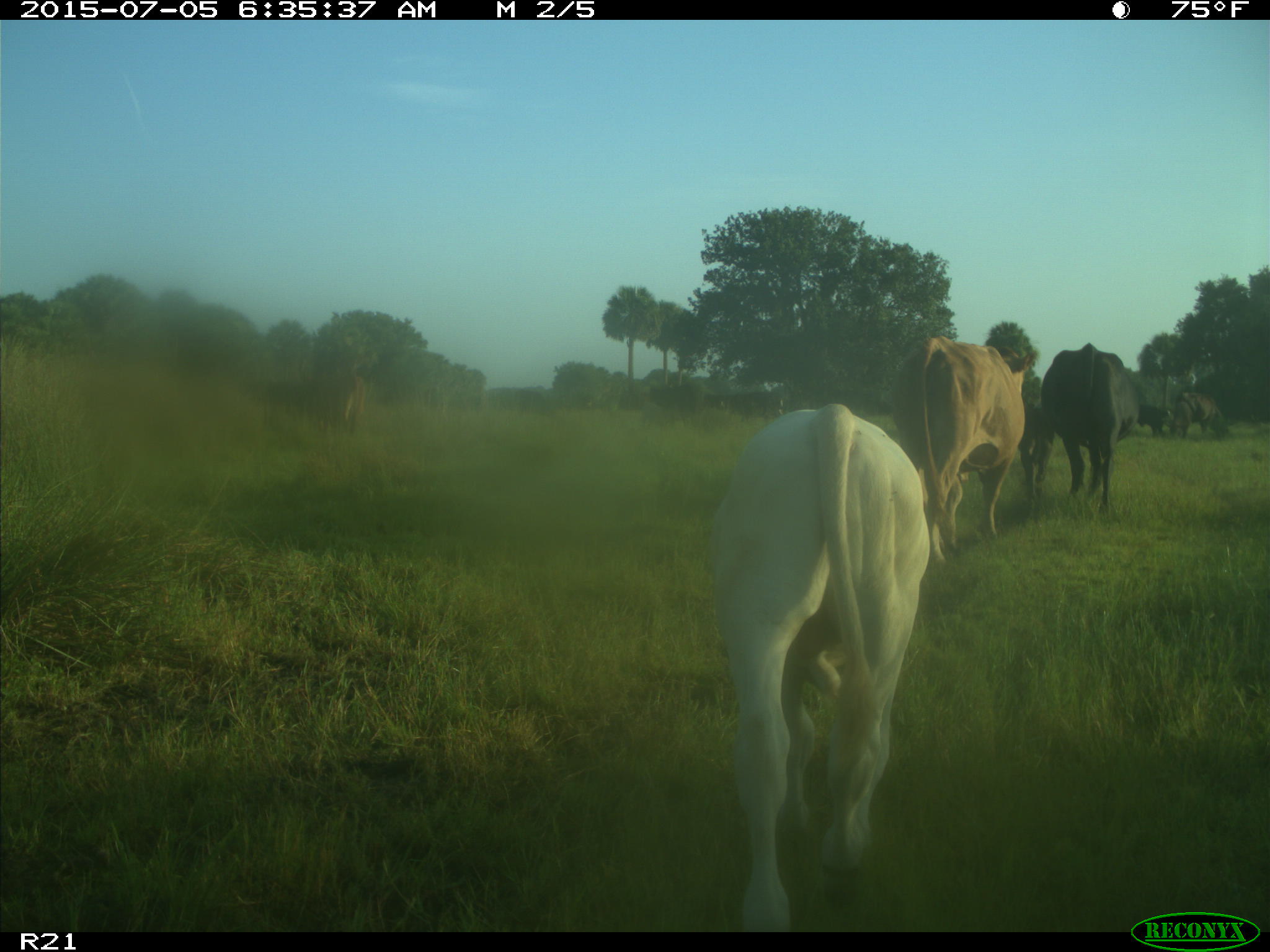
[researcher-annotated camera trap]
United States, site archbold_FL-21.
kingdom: Animalia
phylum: Chordata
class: Mammalia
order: Artiodactyla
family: Bovidae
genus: Bos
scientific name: Bos taurus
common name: domestic cow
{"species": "Bos taurus (domestic cow)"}